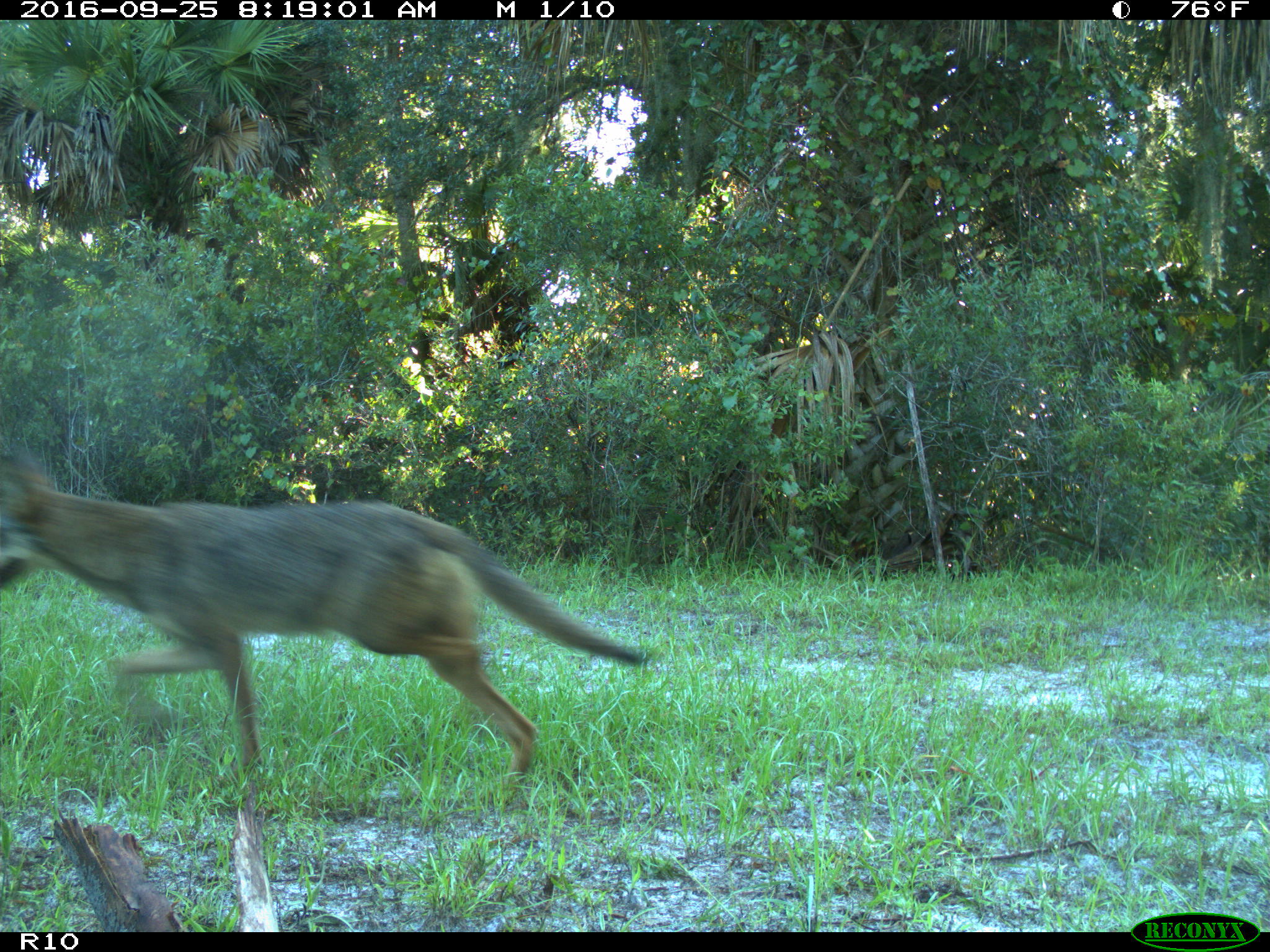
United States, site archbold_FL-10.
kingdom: Animalia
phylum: Chordata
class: Mammalia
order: Carnivora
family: Canidae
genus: Canis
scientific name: Canis latrans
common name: coyote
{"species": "Canis latrans (coyote)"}